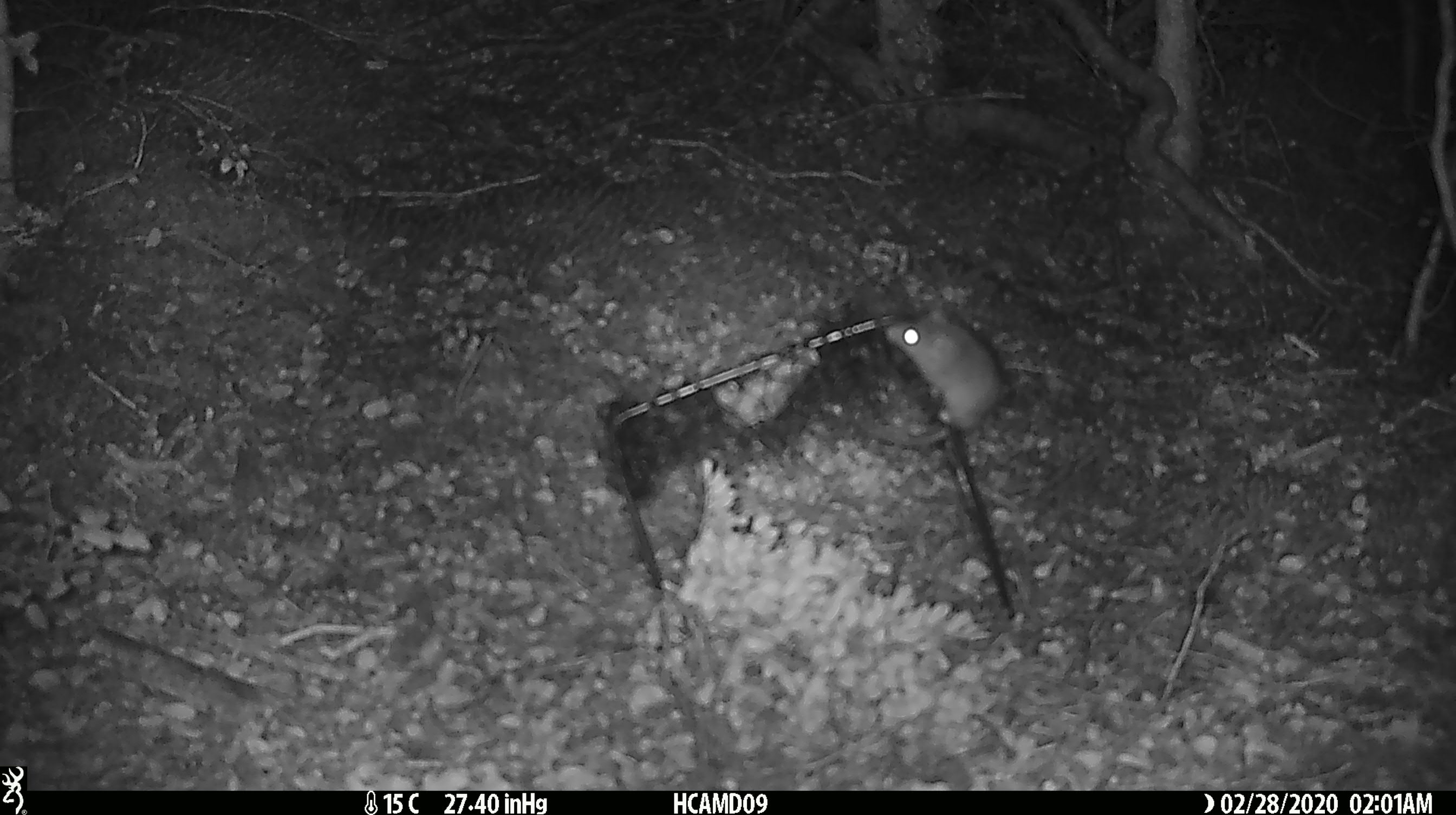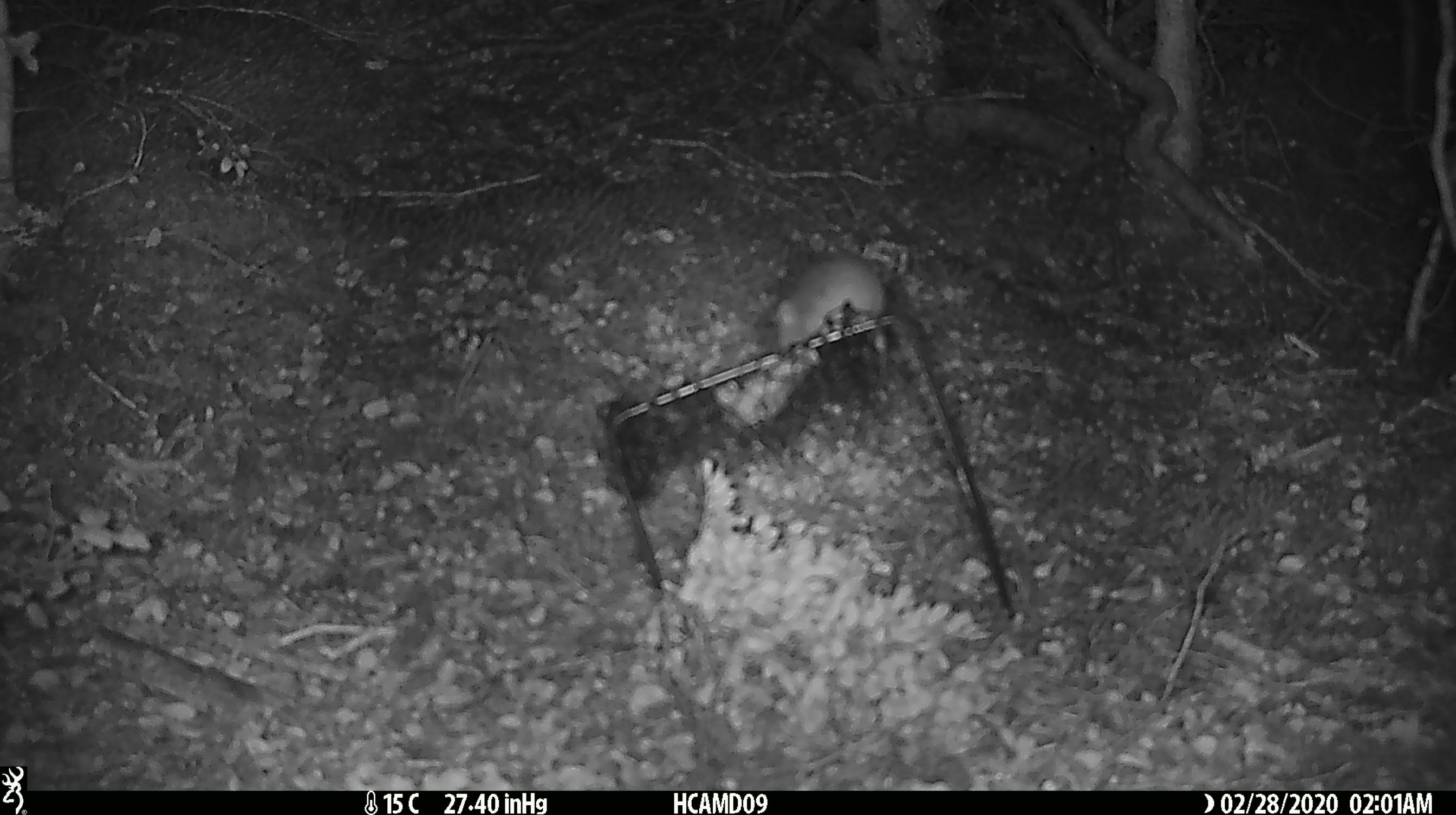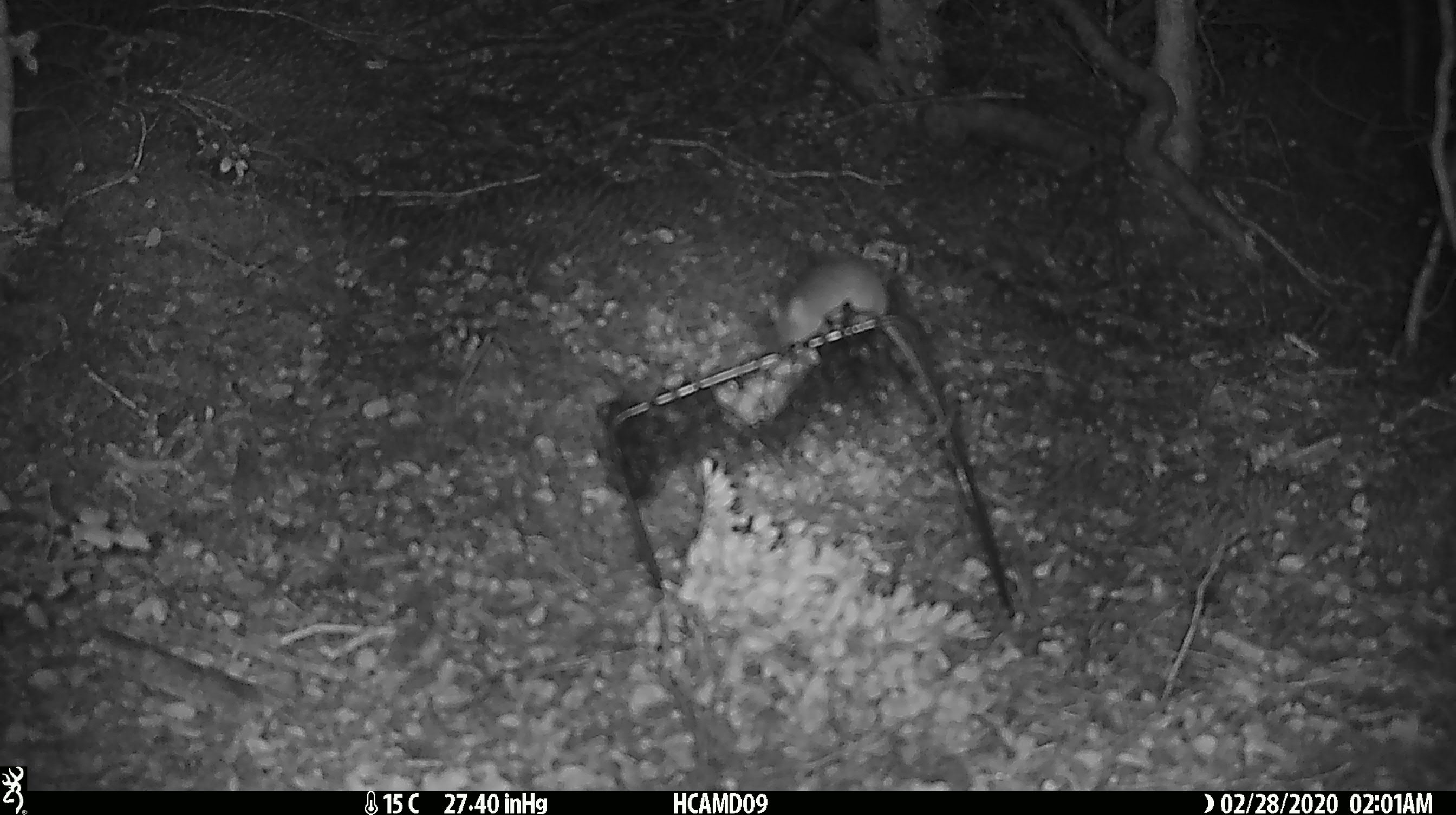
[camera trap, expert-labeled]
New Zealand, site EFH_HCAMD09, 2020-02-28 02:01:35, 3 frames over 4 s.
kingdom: Animalia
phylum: Chordata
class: Mammalia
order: Rodentia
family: Muridae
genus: Mus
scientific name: Mus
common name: mouse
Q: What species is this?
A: Mouse (Mus).